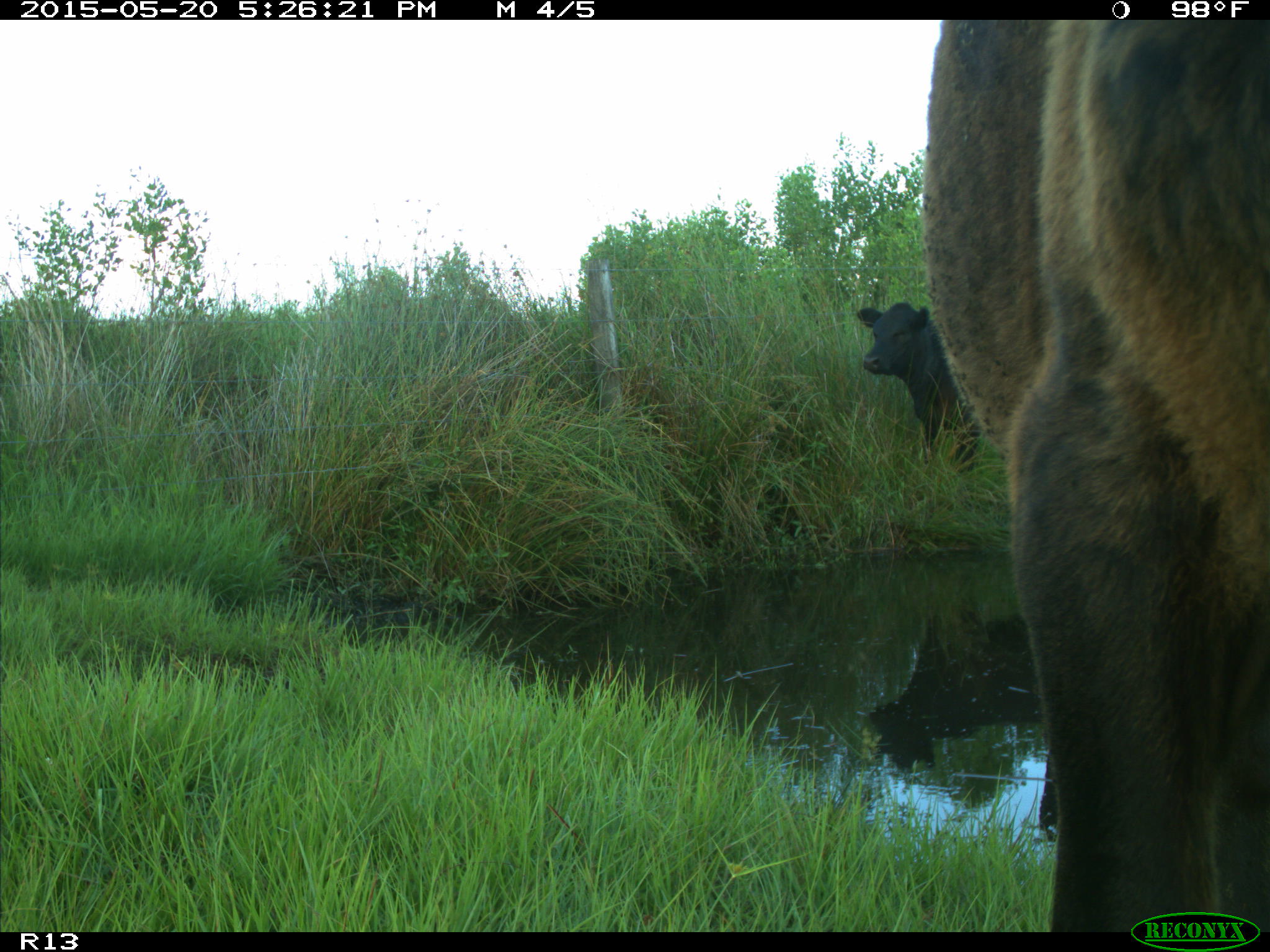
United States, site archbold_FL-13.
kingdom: Animalia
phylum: Chordata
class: Mammalia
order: Artiodactyla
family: Bovidae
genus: Bos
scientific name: Bos taurus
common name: domestic cow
Bos taurus (domestic cow).